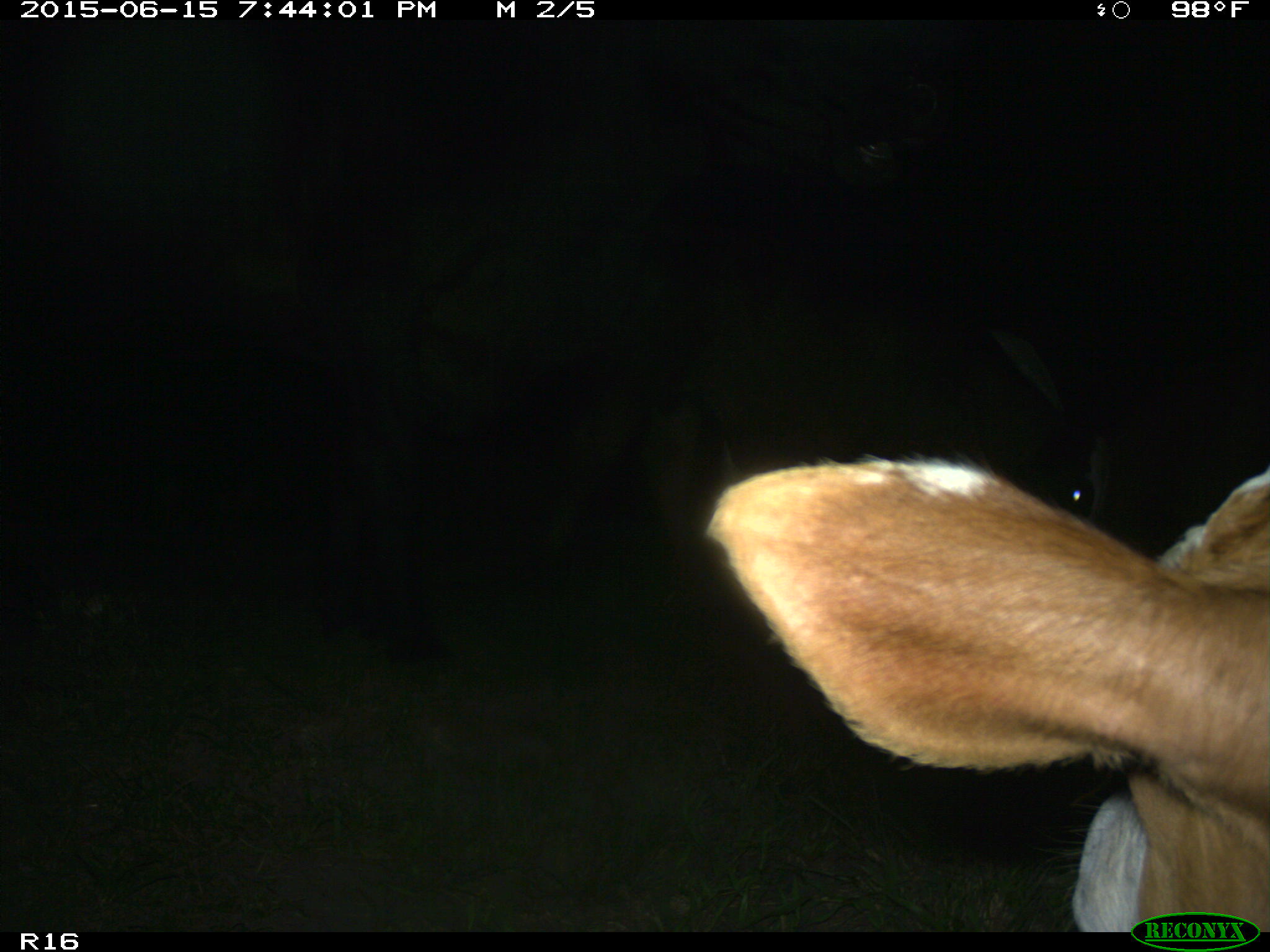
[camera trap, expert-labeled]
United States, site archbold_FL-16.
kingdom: Animalia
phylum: Chordata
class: Mammalia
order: Artiodactyla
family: Bovidae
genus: Bos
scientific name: Bos taurus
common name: domestic cow